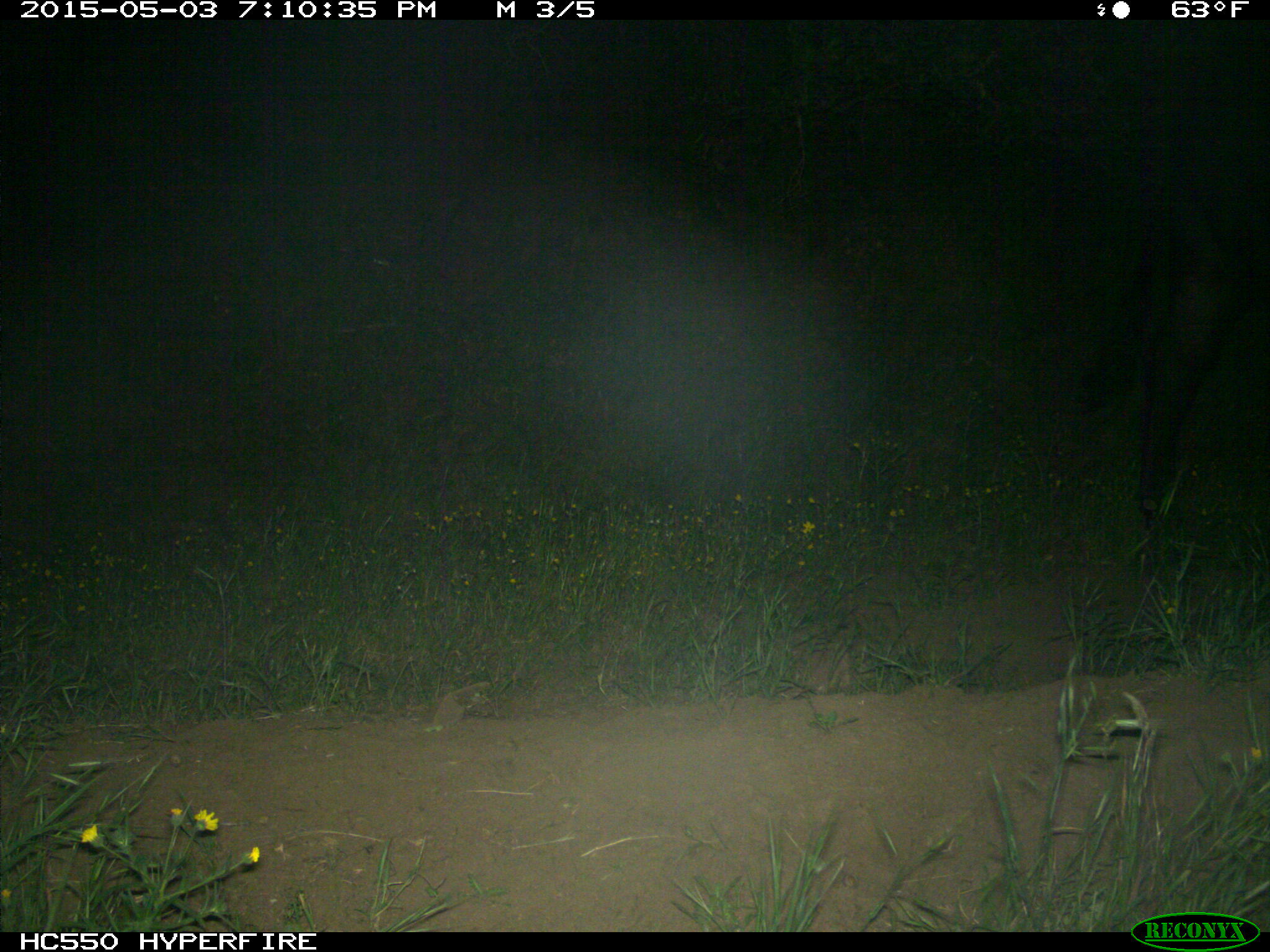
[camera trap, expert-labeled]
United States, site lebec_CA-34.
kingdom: Animalia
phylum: Chordata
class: Mammalia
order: Artiodactyla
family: Bovidae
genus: Bos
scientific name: Bos taurus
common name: domestic cow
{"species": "Bos taurus (domestic cow)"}